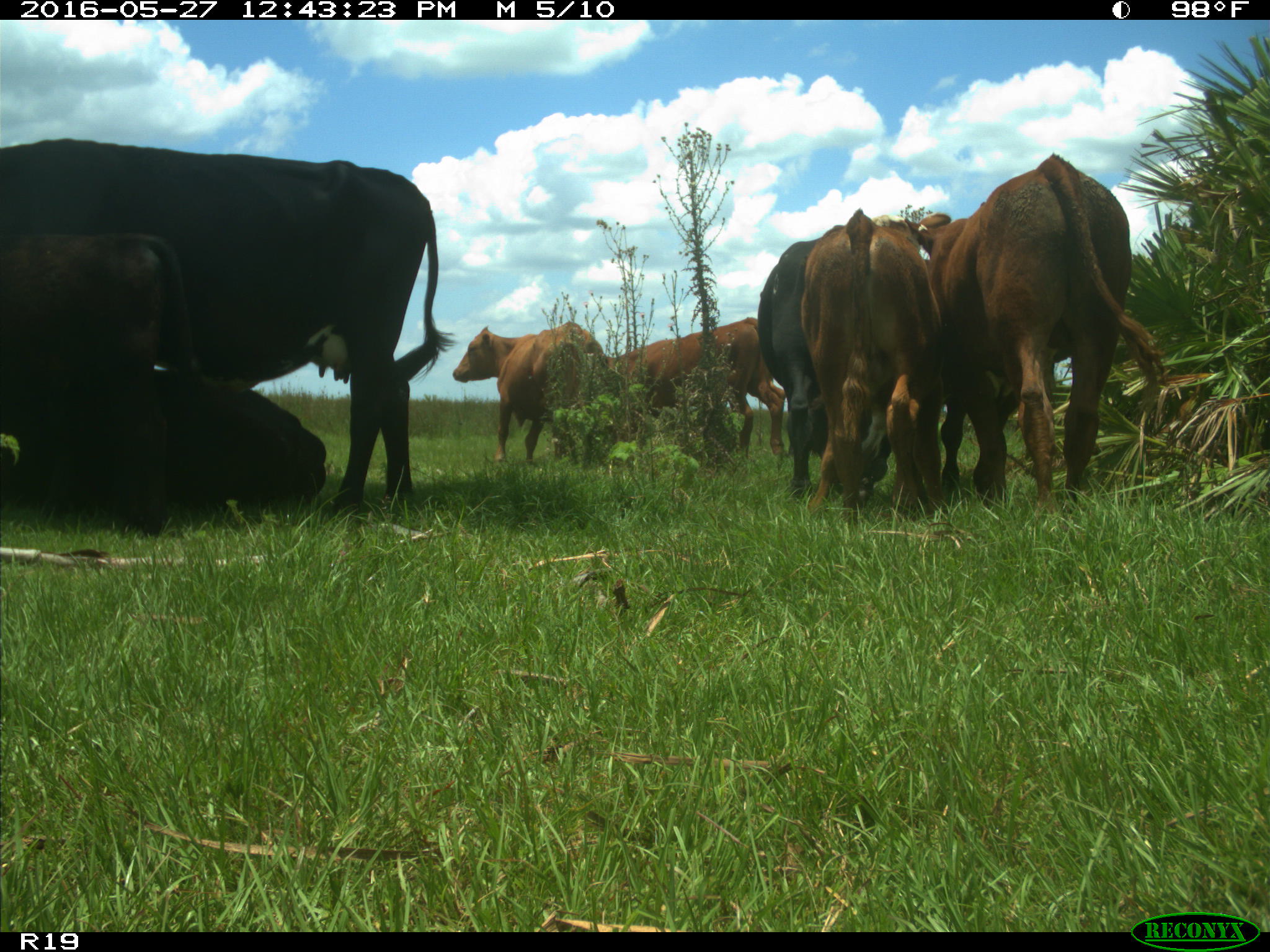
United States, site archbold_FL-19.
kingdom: Animalia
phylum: Chordata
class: Mammalia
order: Artiodactyla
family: Bovidae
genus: Bos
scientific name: Bos taurus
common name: domestic cow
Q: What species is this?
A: Bos taurus (domestic cow).